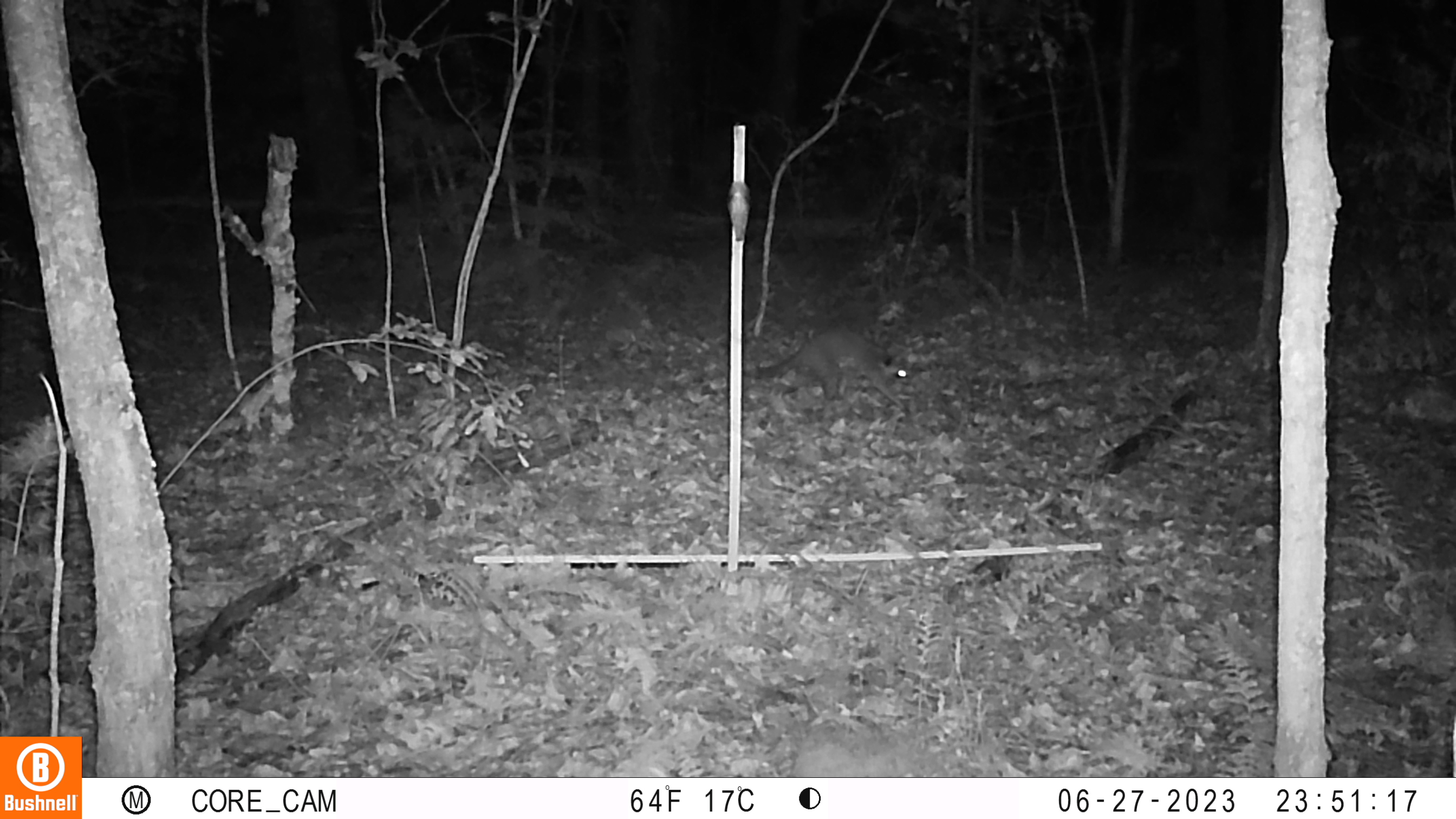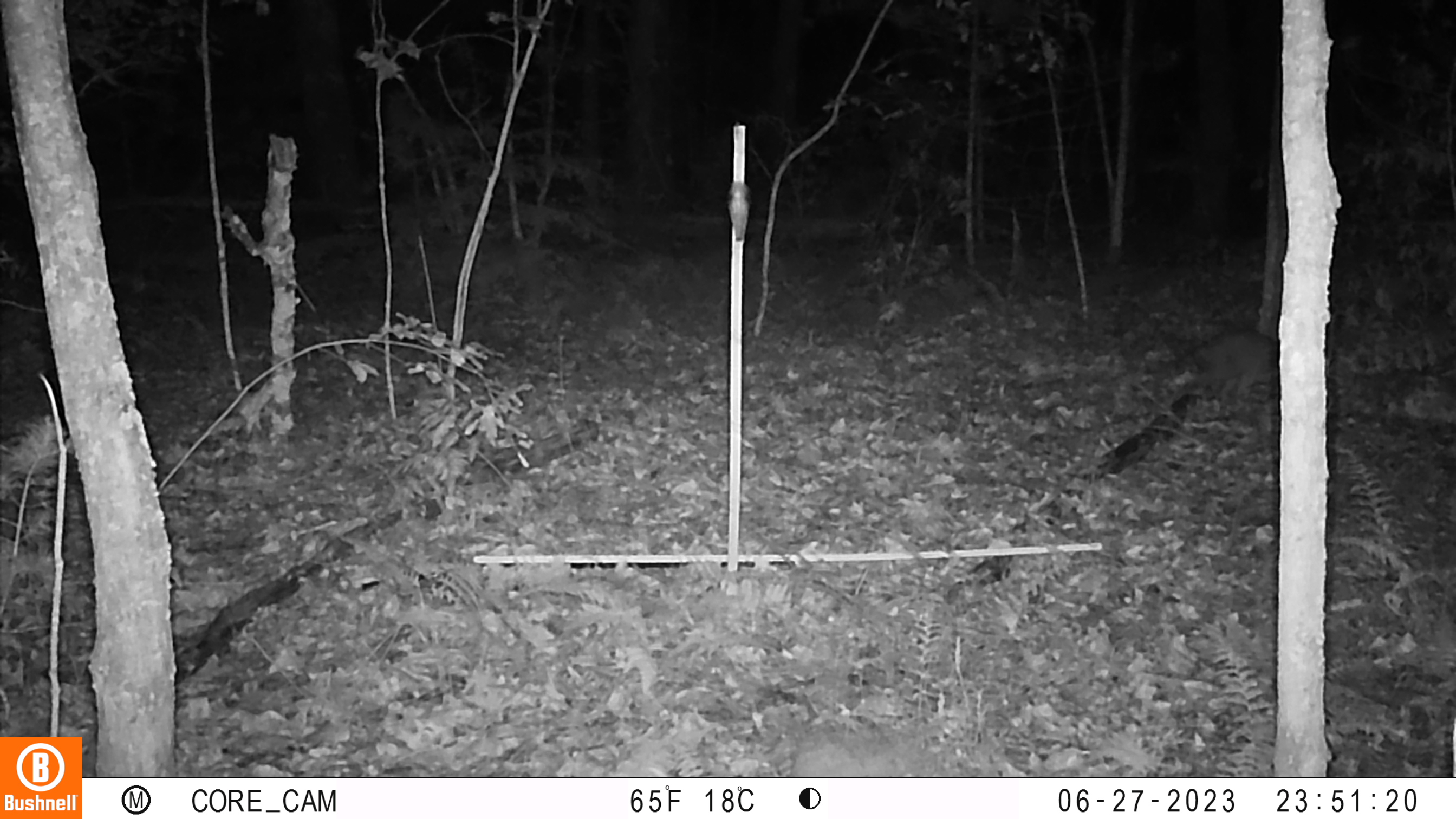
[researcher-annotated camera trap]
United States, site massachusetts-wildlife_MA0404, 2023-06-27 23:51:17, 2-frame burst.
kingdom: Animalia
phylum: Chordata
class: Mammalia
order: Carnivora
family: Procyonidae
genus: Procyon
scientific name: Procyon lotor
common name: raccoon